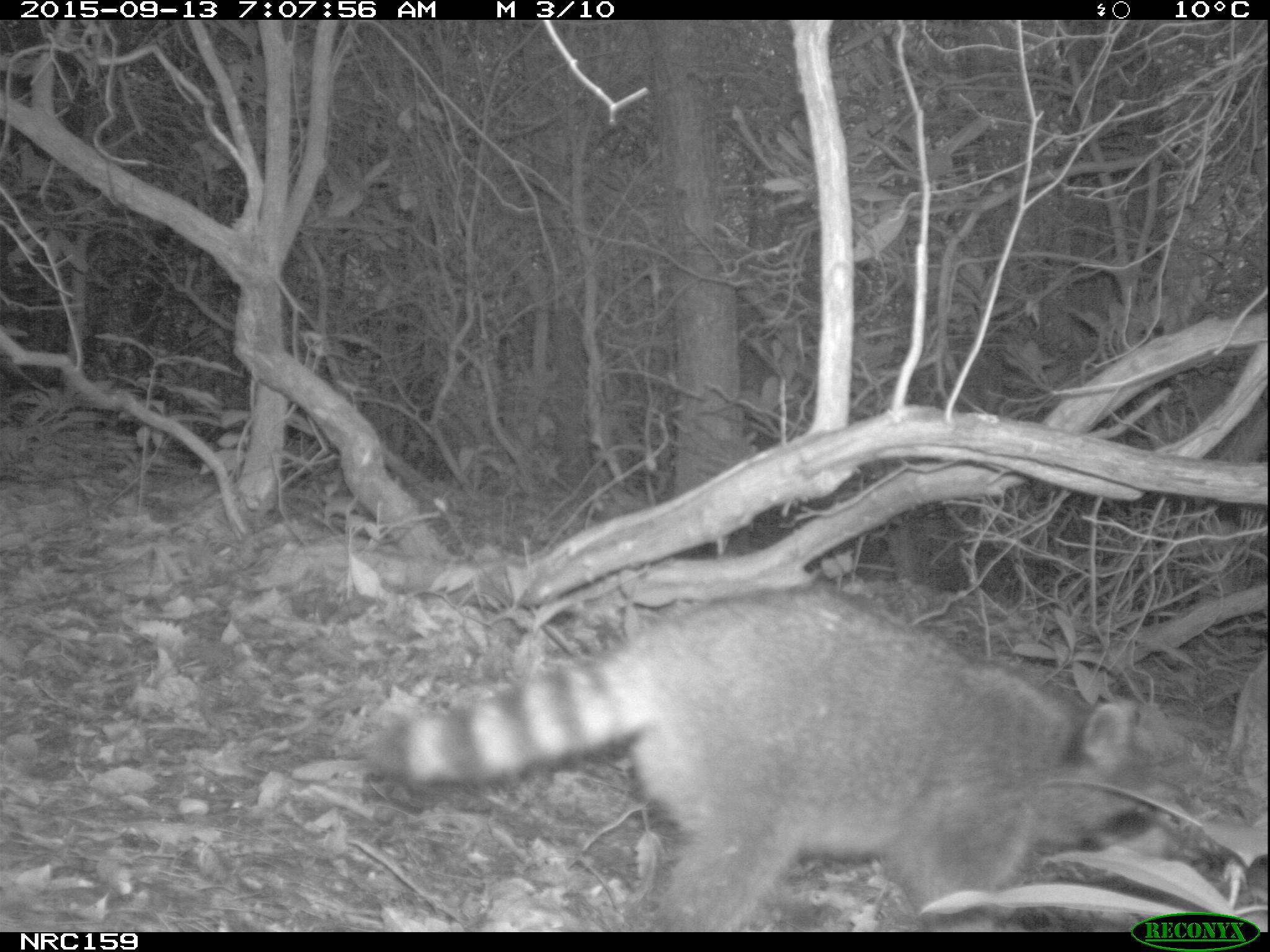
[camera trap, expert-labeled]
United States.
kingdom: Animalia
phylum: Chordata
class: Mammalia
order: Carnivora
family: Procyonidae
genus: Procyon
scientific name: Procyon lotor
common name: northern raccoon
Northern Raccoon (Procyon lotor).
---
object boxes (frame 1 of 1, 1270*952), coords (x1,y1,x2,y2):
Northern Raccoon: (359,564,1194,943)